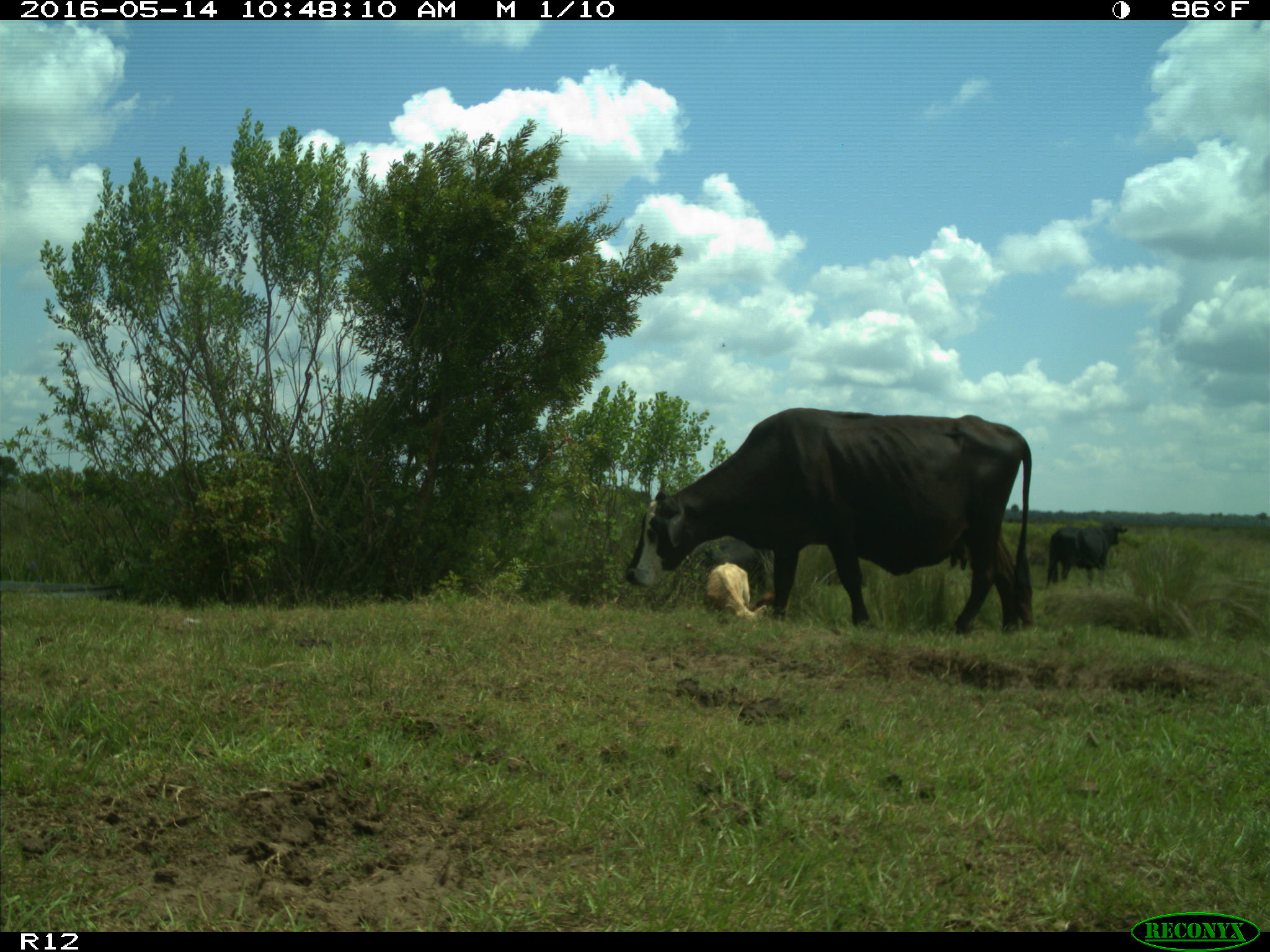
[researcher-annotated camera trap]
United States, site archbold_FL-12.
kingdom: Animalia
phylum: Chordata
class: Mammalia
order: Artiodactyla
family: Bovidae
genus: Bos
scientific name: Bos taurus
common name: domestic cow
Bos taurus (domestic cow).